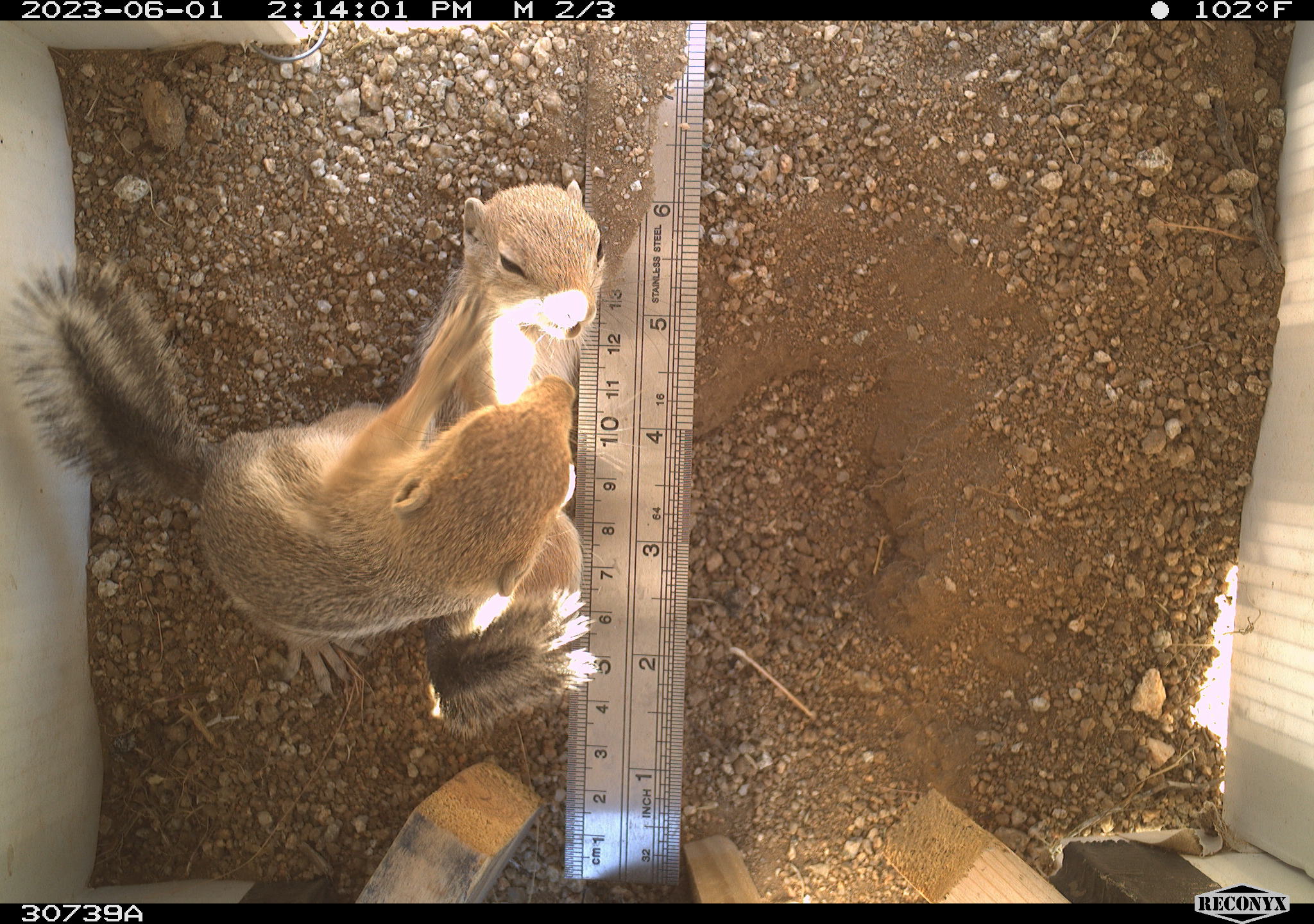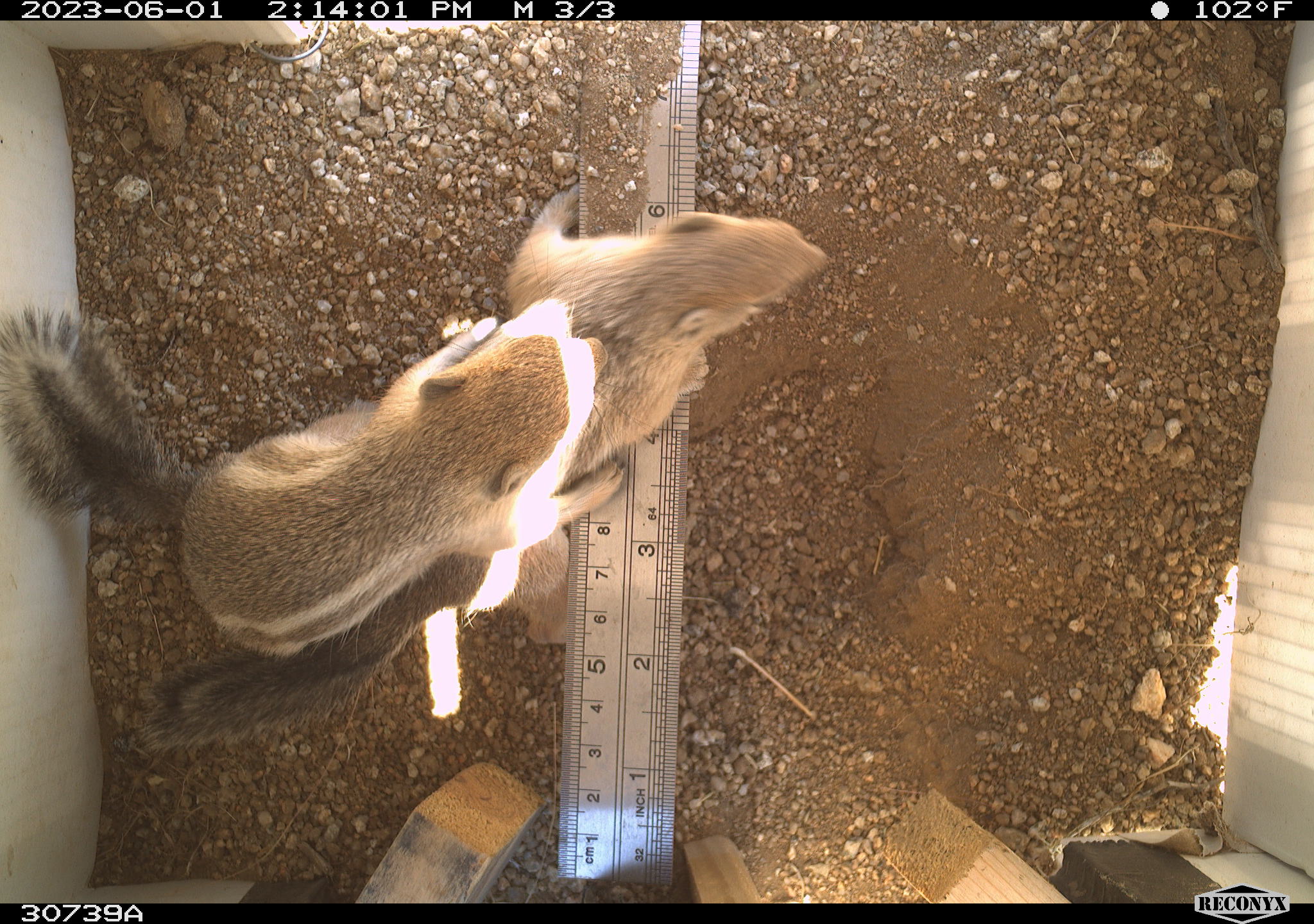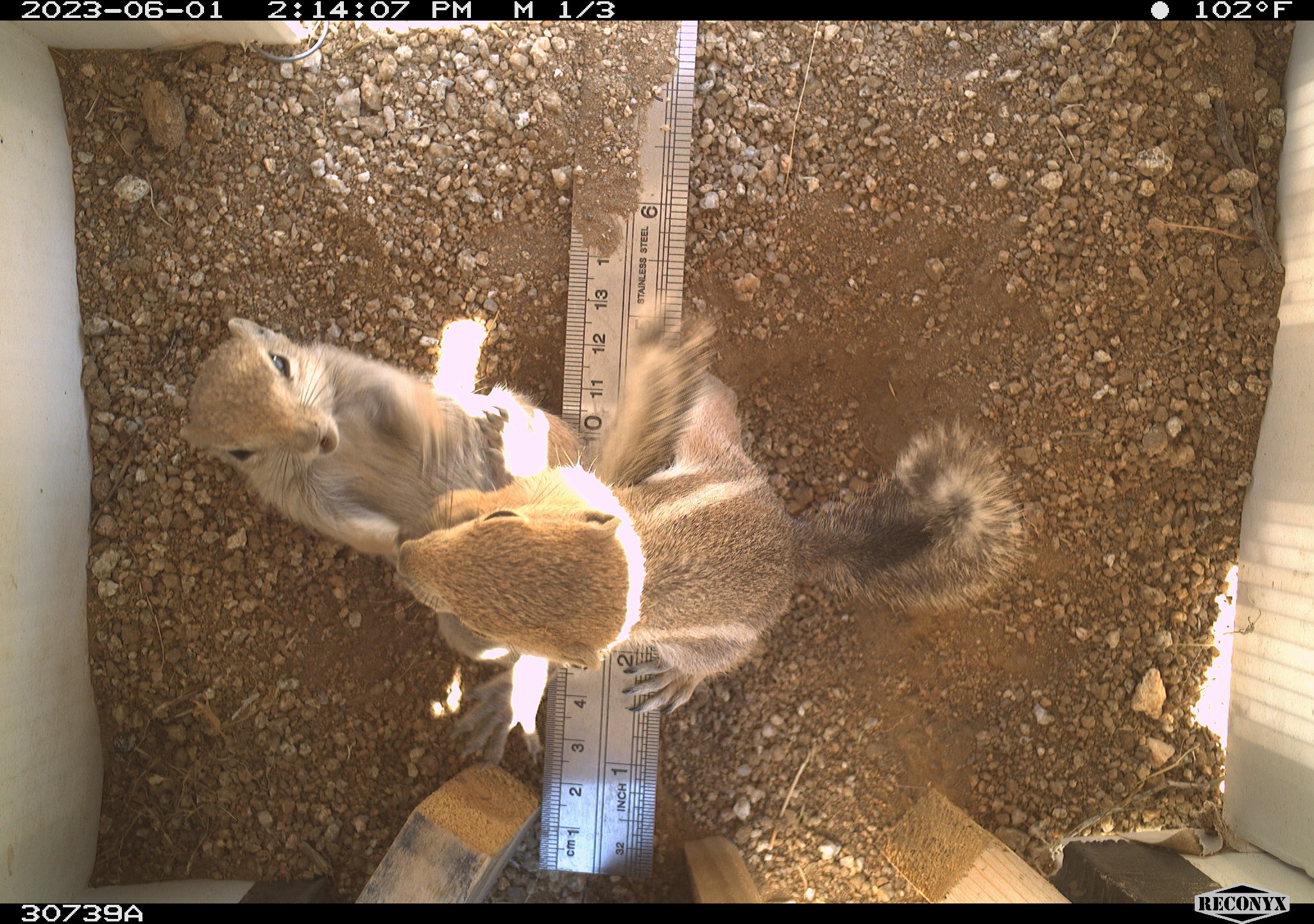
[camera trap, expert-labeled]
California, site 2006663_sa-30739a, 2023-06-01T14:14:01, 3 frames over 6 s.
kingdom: Animalia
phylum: Chordata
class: Mammalia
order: Rodentia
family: Sciuridae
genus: Ammospermophilus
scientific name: Ammospermophilus leucurus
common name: white-tailed antelope squirrel